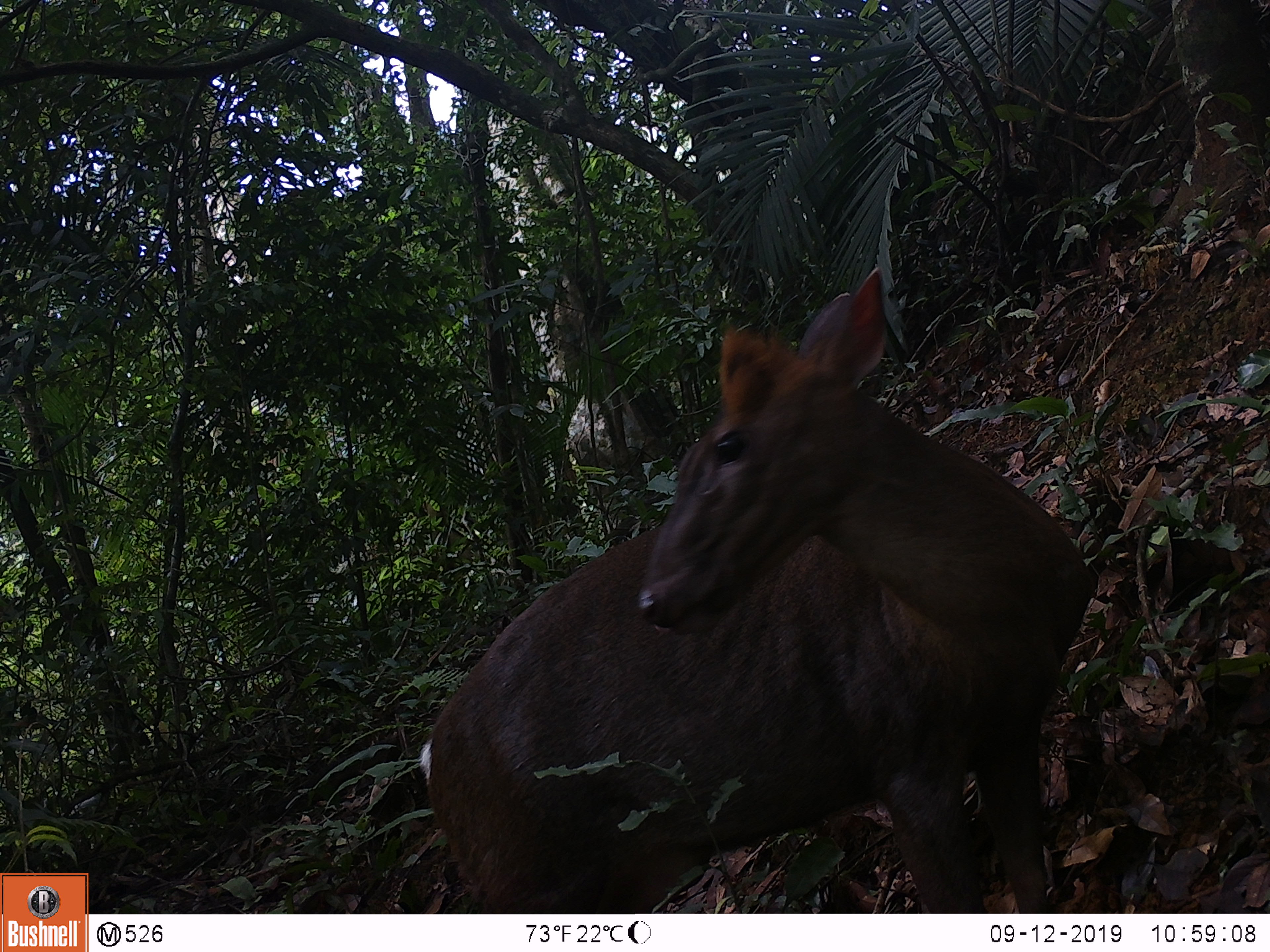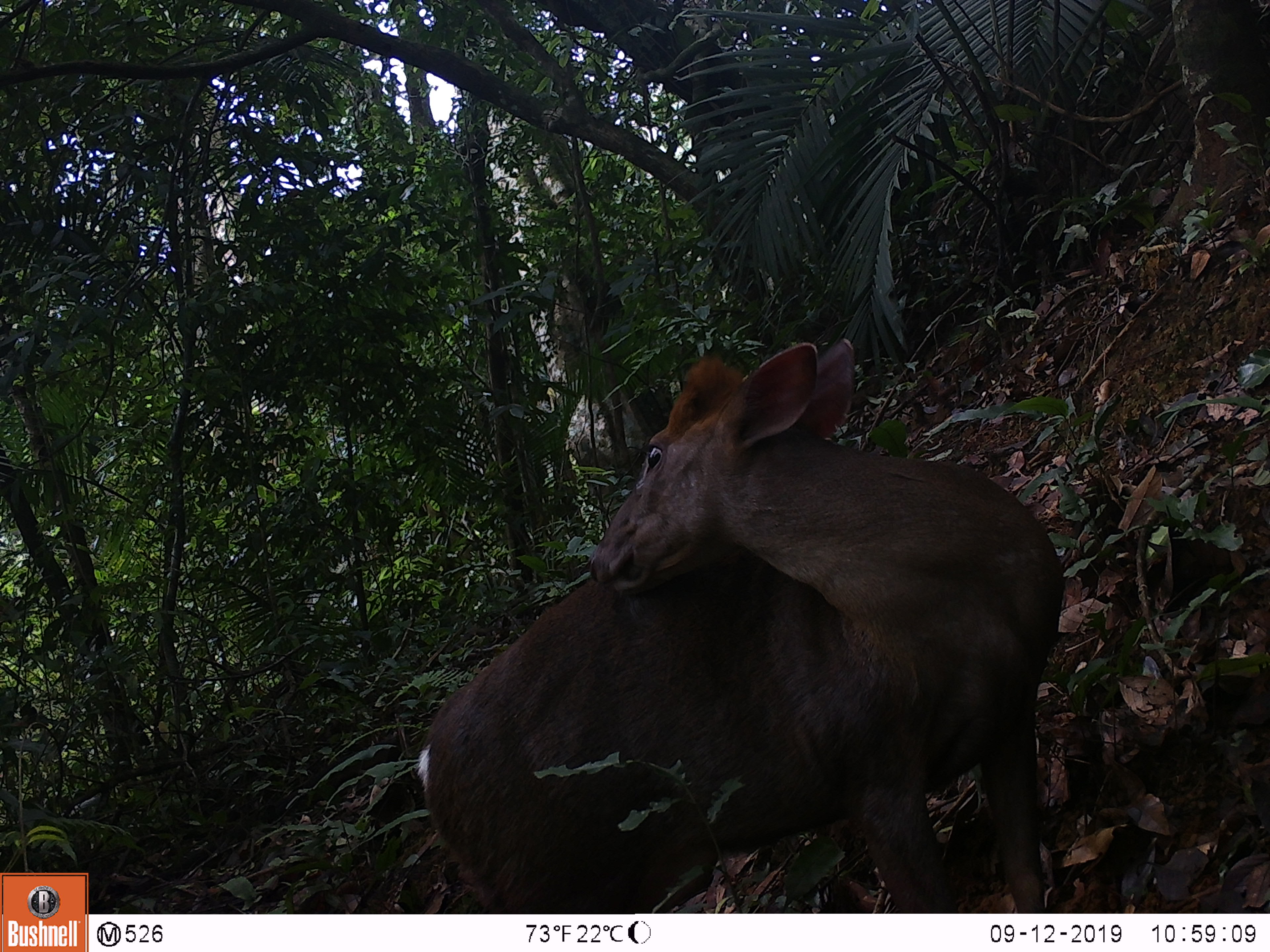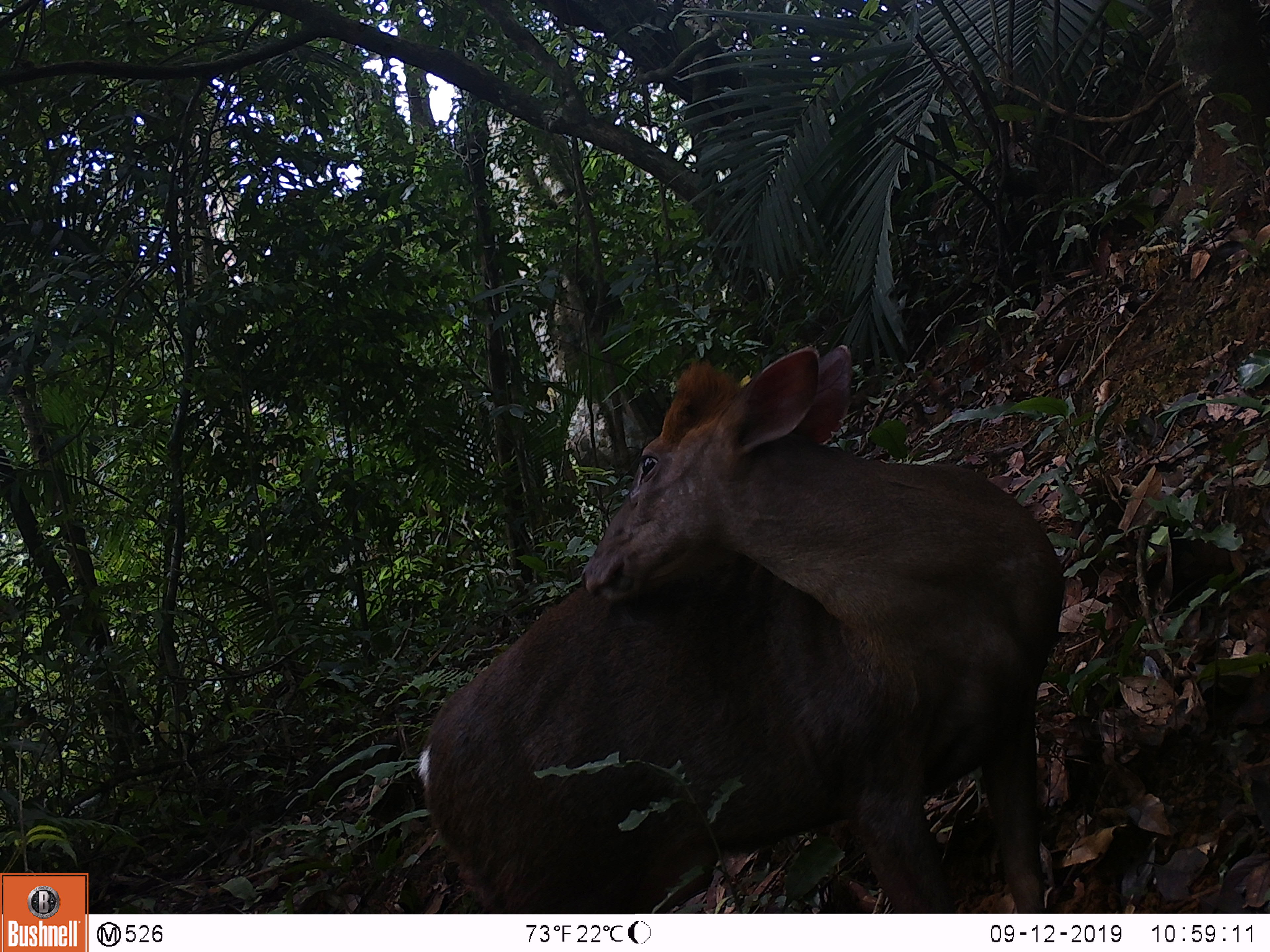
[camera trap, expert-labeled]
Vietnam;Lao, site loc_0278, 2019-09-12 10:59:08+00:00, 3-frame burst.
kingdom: Animalia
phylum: Chordata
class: Mammalia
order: Artiodactyla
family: Cervidae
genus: Muntiacus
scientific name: Muntiacus rooseveltorum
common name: roosevelt's muntjac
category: roosevelts muntjac group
Roosevelts muntjac group (roosevelt's muntjac) (Muntiacus rooseveltorum). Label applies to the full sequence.